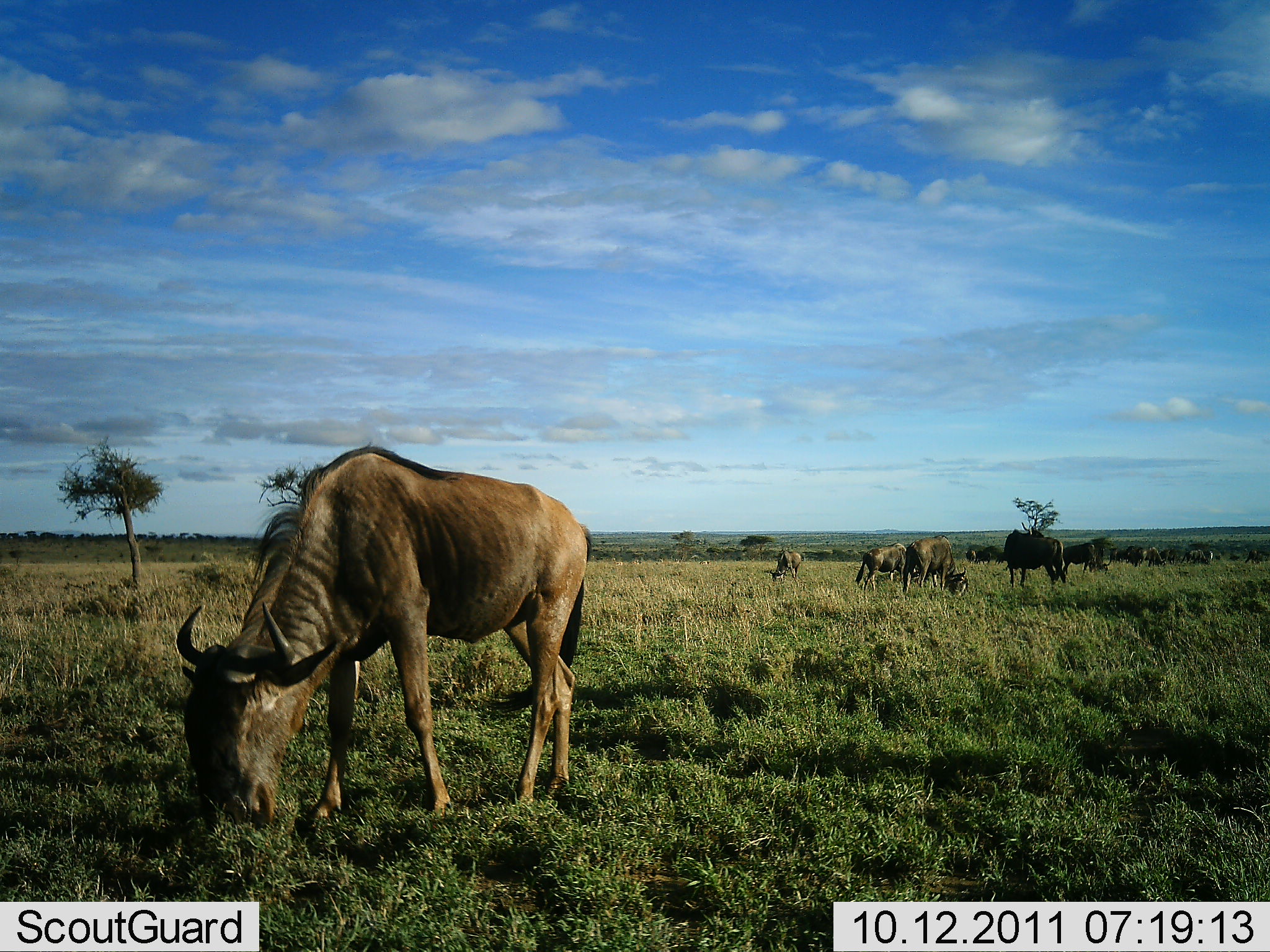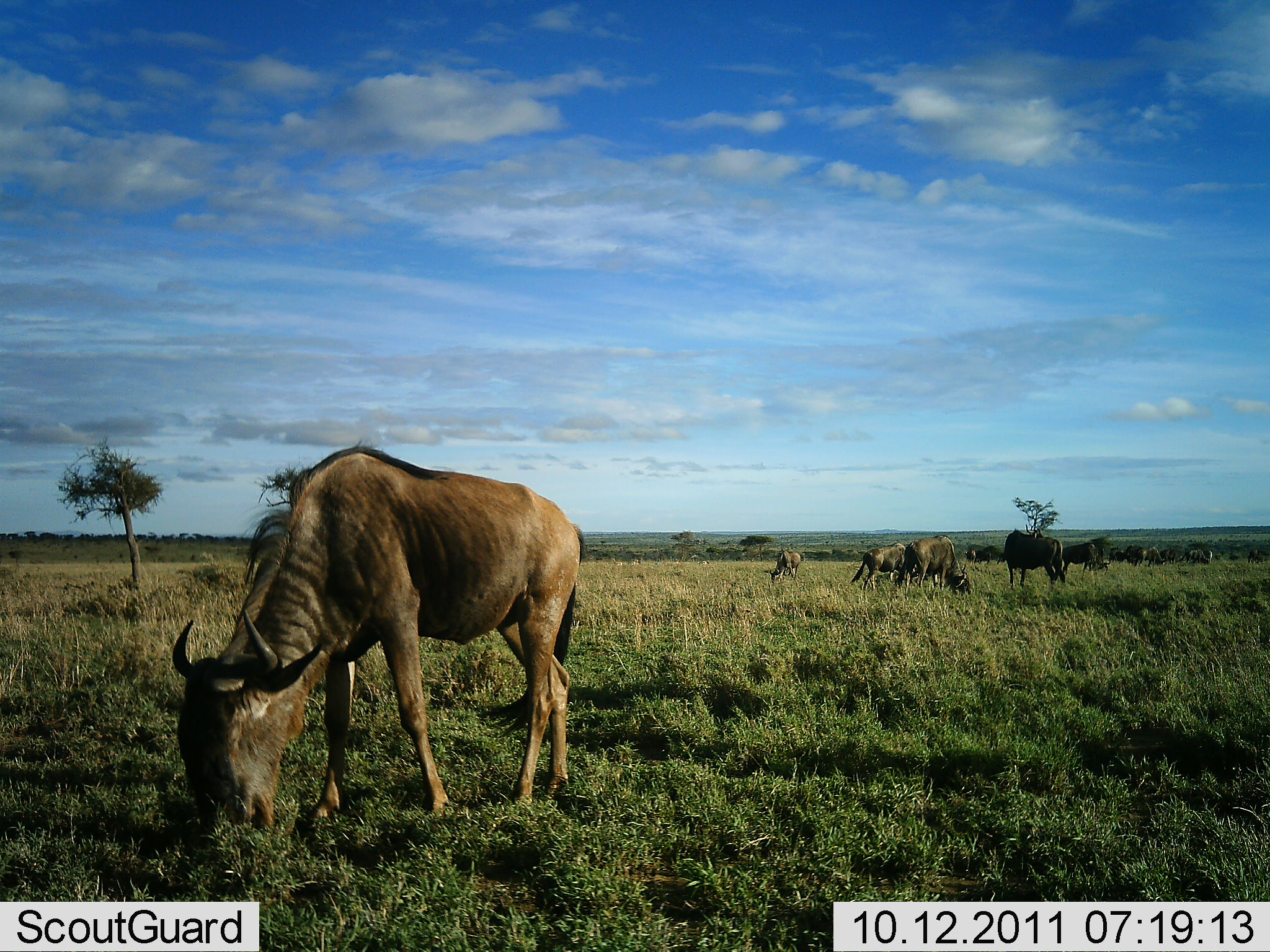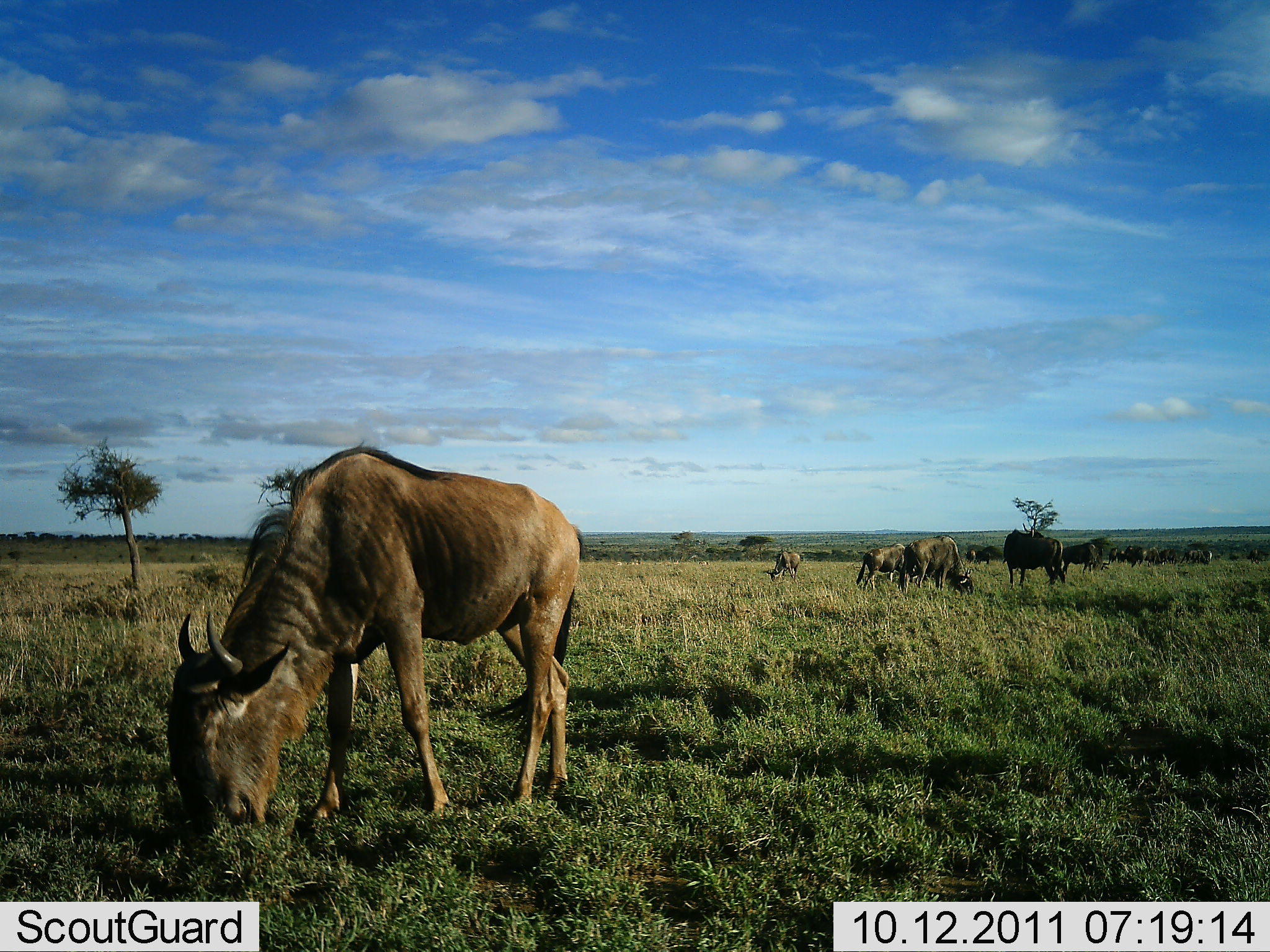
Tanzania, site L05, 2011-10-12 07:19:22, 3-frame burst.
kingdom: Animalia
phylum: Chordata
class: Mammalia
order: Artiodactyla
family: Bovidae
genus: Connochaetes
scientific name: Connochaetes taurinus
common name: blue wildebeest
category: wildebeest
Wildebeest (blue wildebeest) (Connochaetes taurinus), count 10. Behavior (volunteer vote fractions): standing 40%, resting 0%, moving 7%, interacting 0%. Young present (vote fraction): 0%. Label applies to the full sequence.